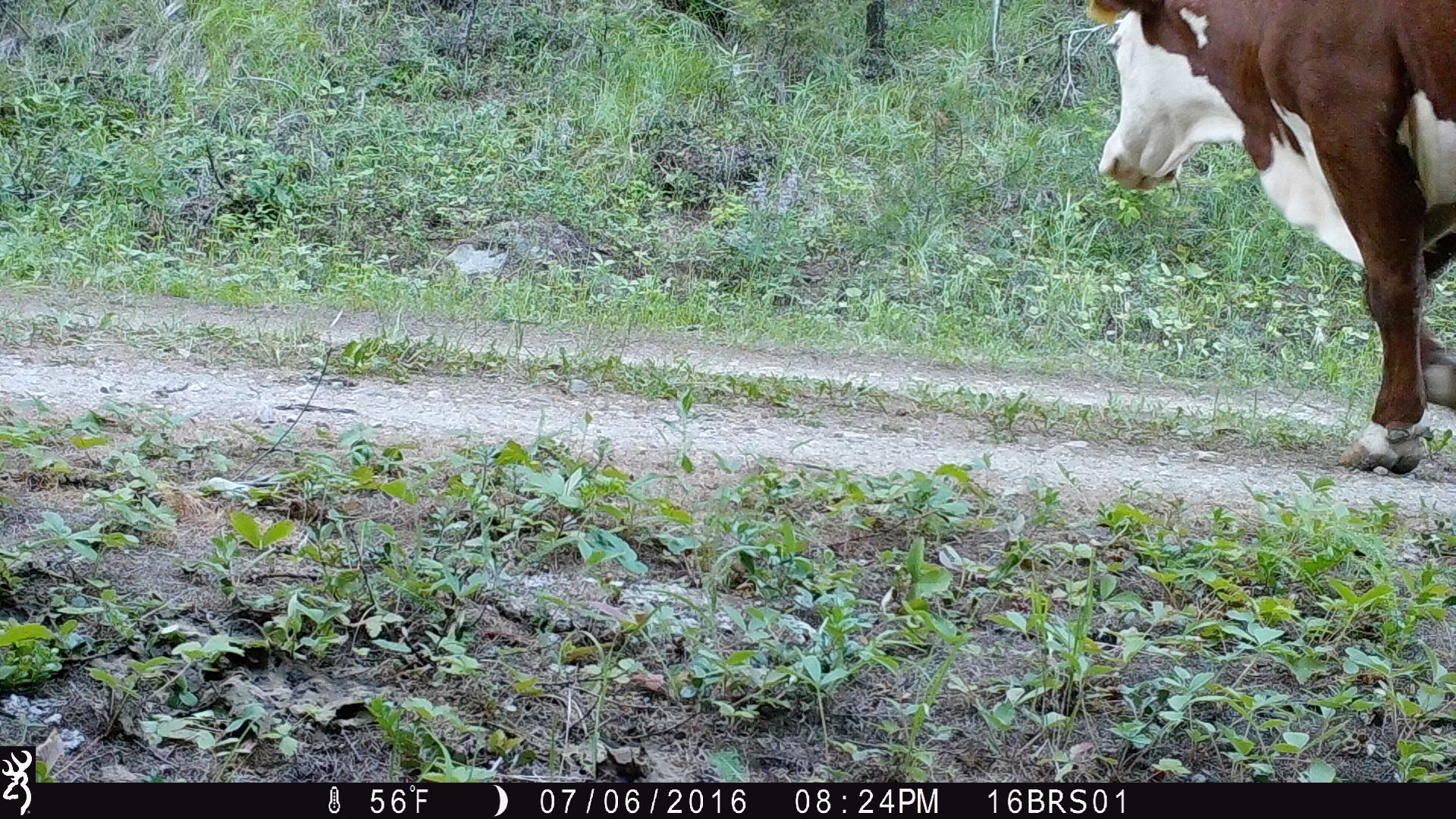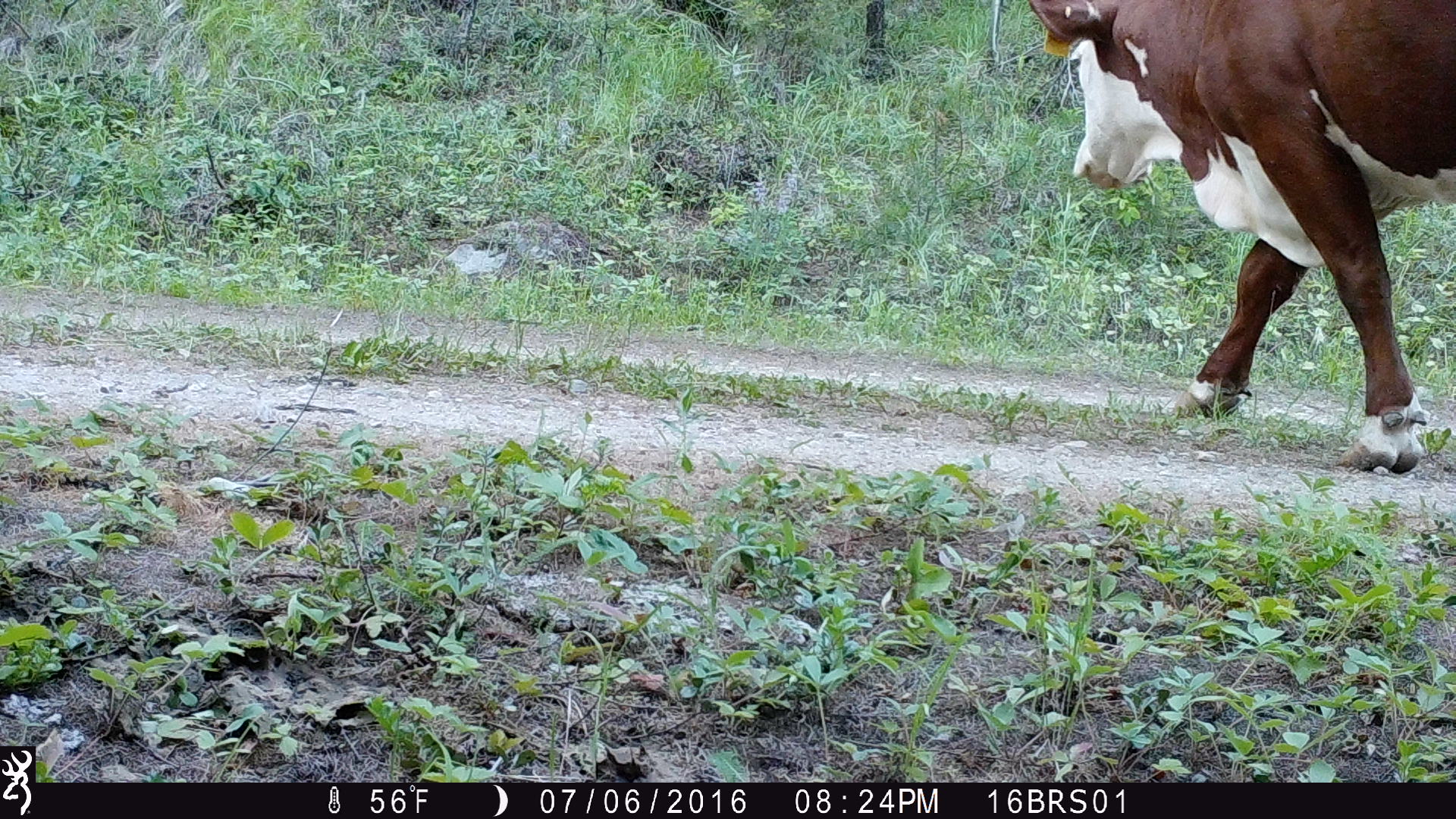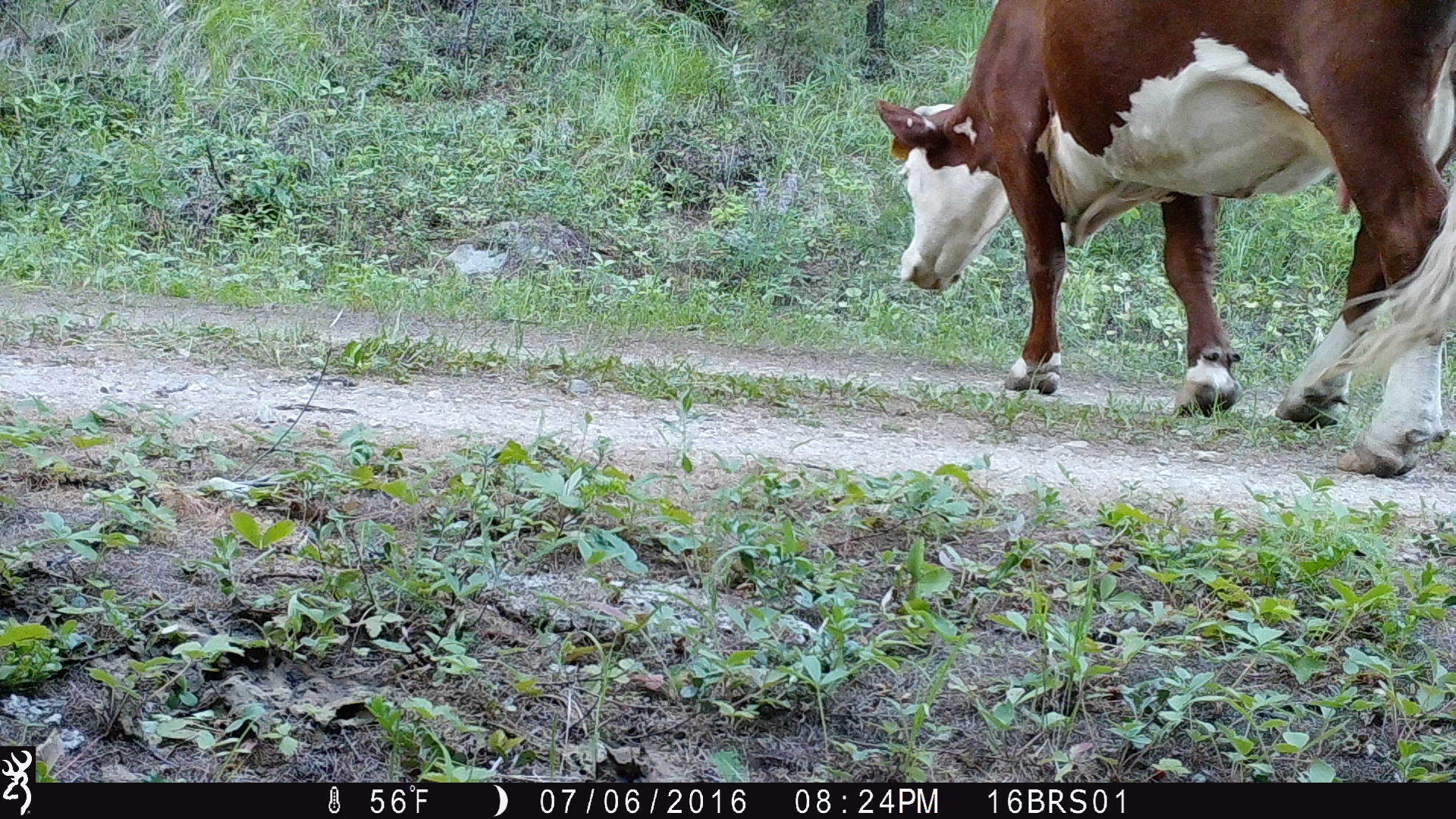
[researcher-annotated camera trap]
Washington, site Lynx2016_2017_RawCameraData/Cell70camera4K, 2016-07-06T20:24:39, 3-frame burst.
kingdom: Animalia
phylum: Chordata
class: Mammalia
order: Artiodactyla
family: Bovidae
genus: Bos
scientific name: Bos taurus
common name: domestic cattle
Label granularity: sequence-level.